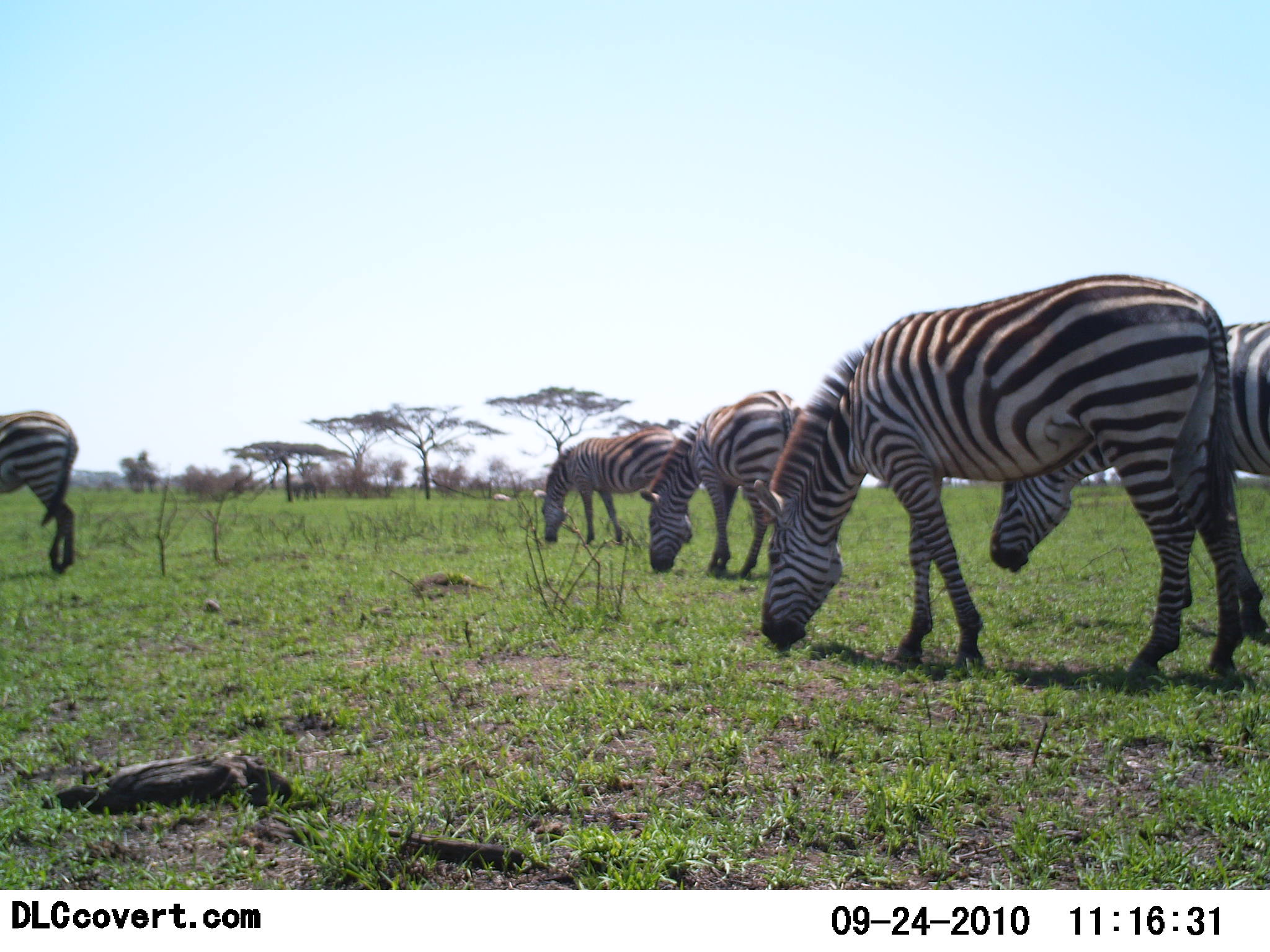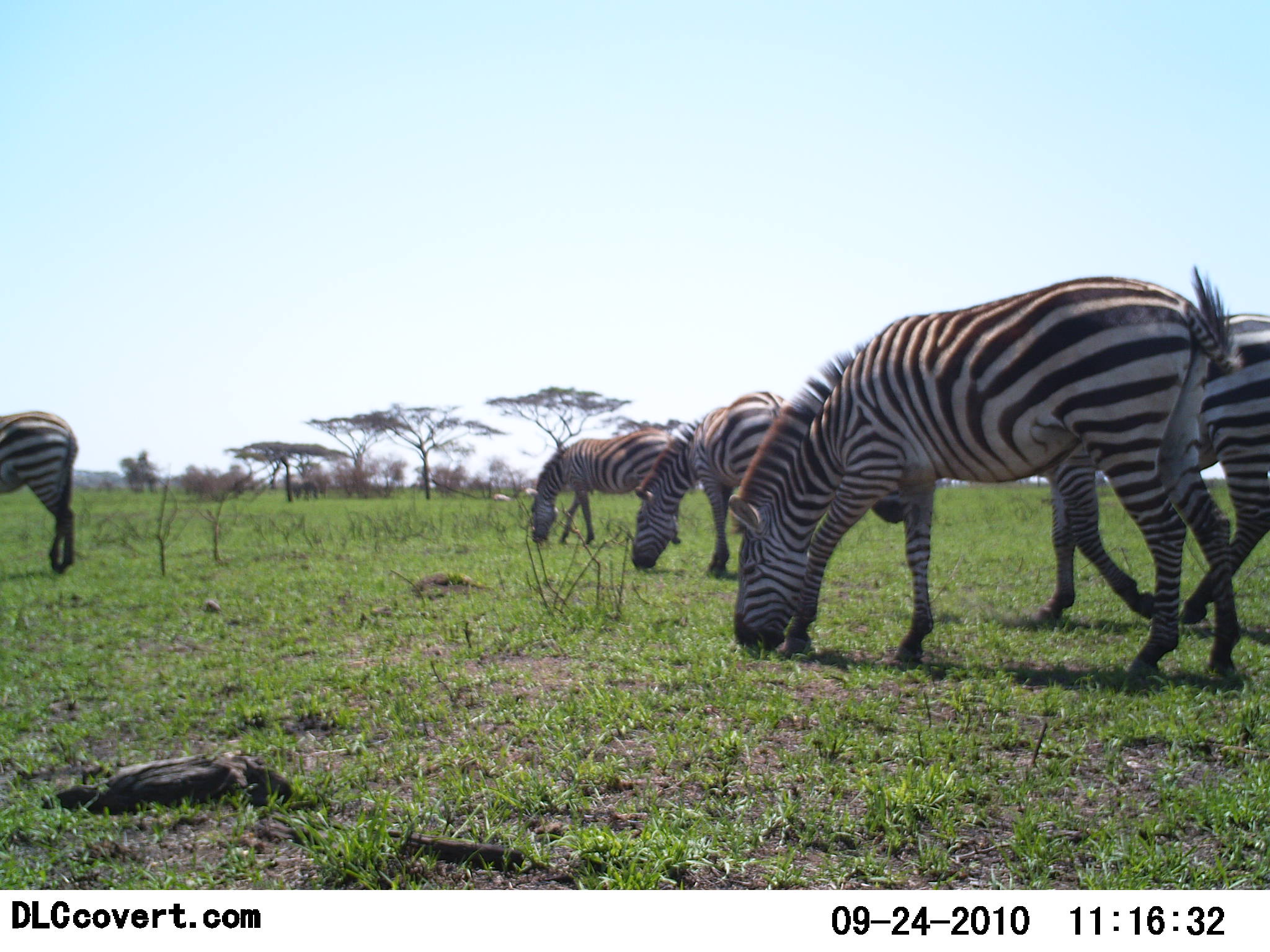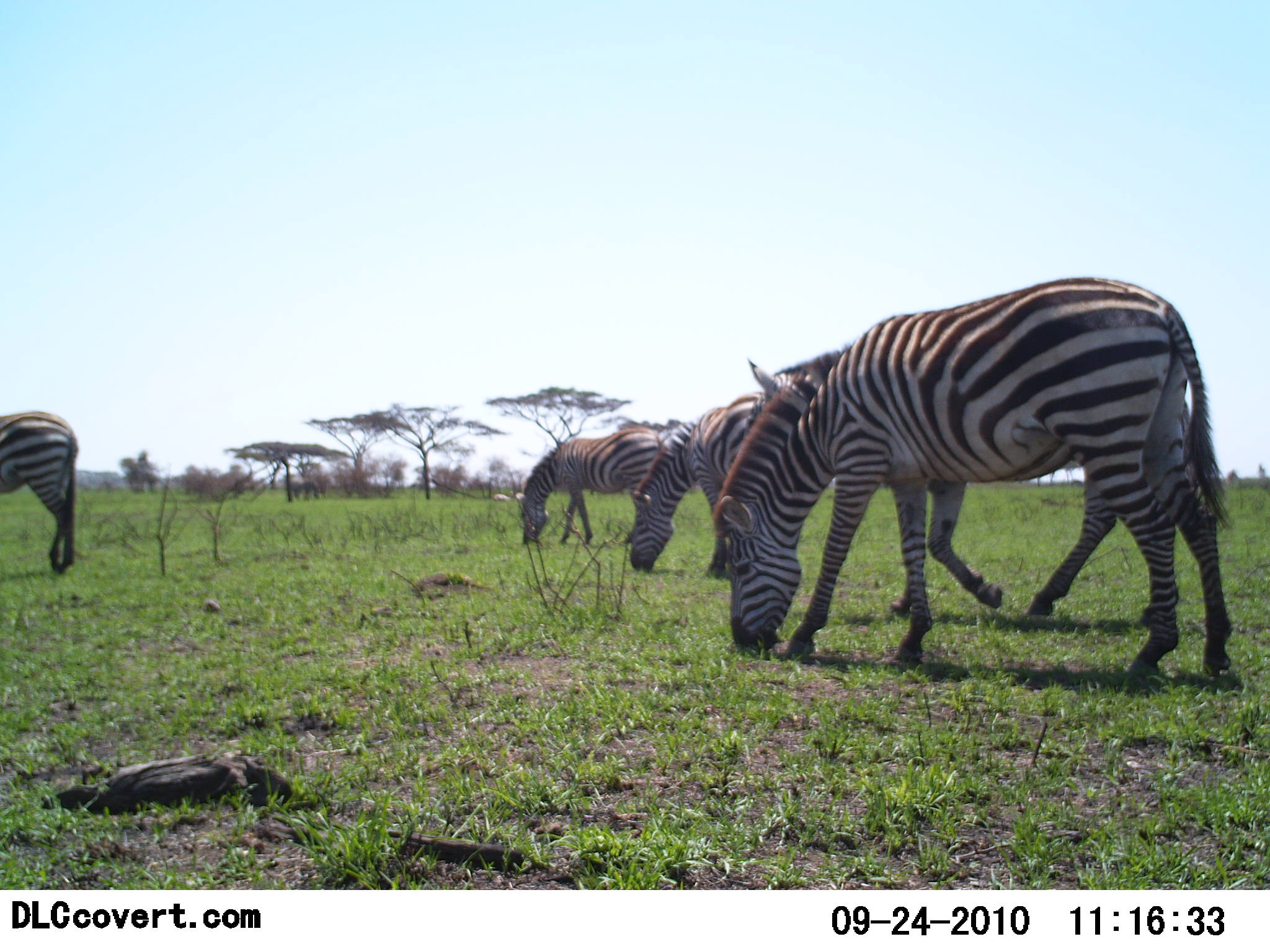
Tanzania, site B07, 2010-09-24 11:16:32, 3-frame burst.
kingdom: Animalia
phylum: Chordata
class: Mammalia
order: Perissodactyla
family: Equidae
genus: Equus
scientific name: Equus quagga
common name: plains zebra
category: zebra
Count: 5.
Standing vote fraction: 18%.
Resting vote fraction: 0%.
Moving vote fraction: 24%.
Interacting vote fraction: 0%.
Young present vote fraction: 0%.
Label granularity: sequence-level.